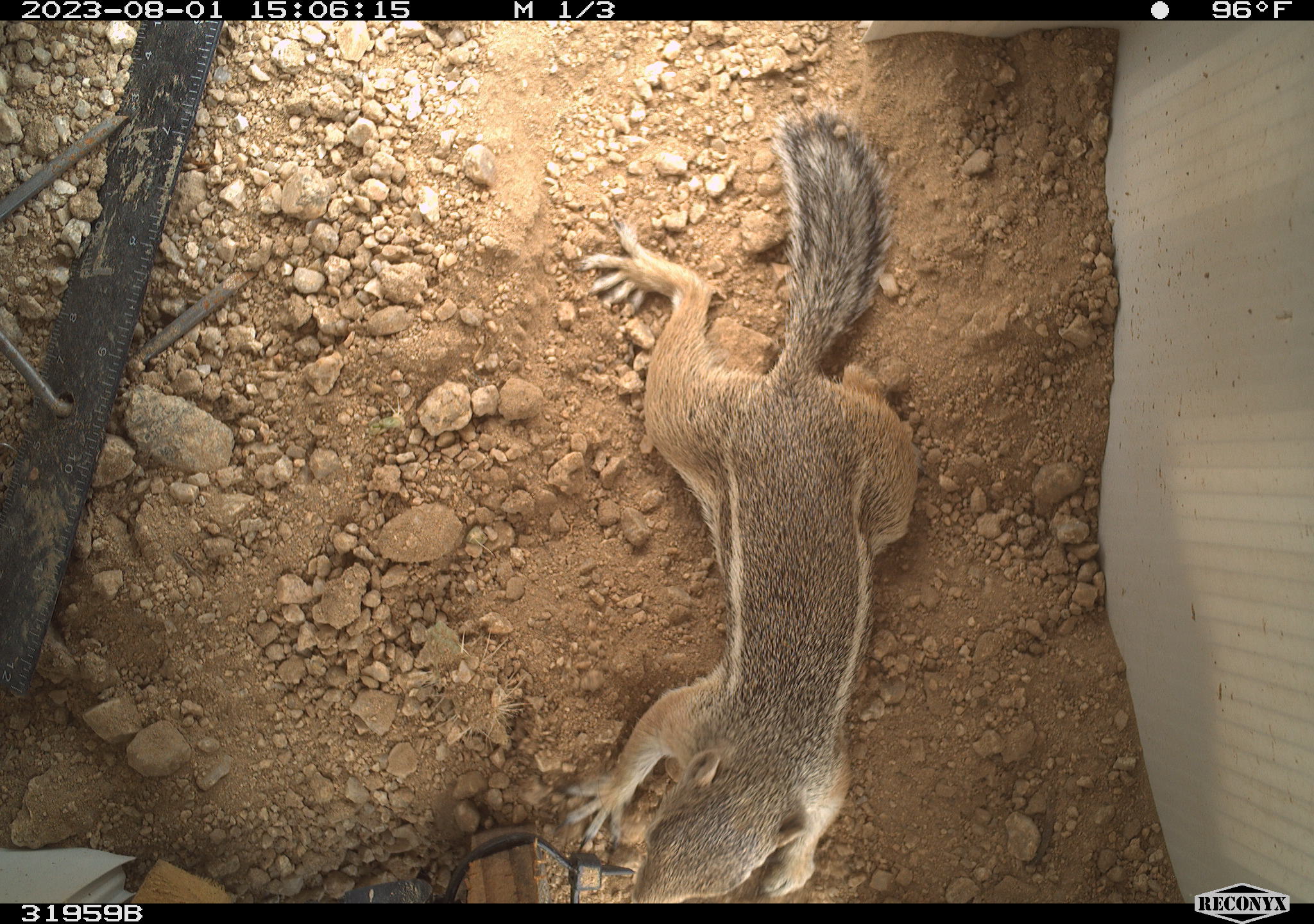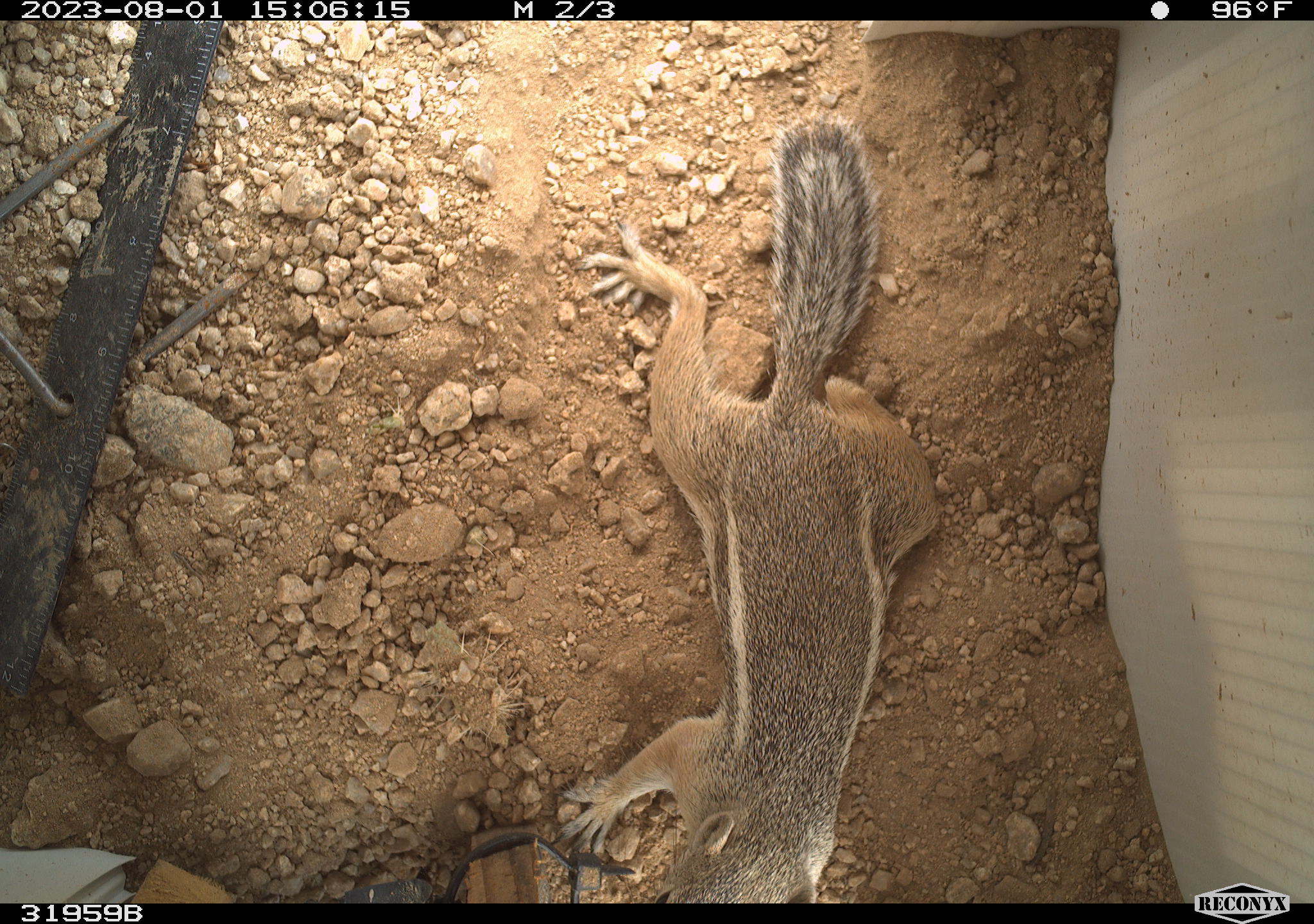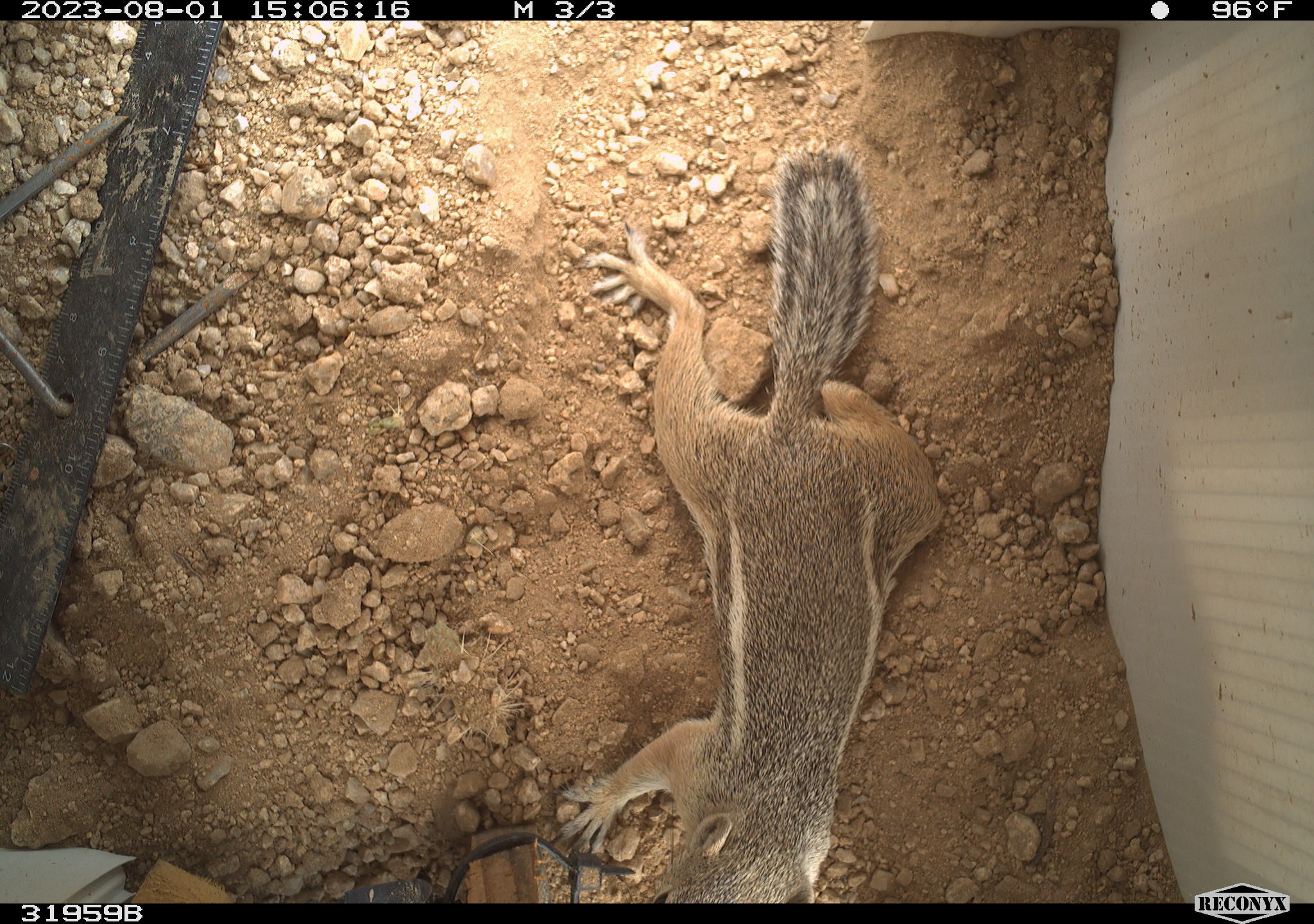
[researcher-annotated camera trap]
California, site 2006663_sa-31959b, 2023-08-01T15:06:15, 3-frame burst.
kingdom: Animalia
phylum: Chordata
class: Mammalia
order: Rodentia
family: Sciuridae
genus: Ammospermophilus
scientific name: Ammospermophilus leucurus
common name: white-tailed antelope squirrel